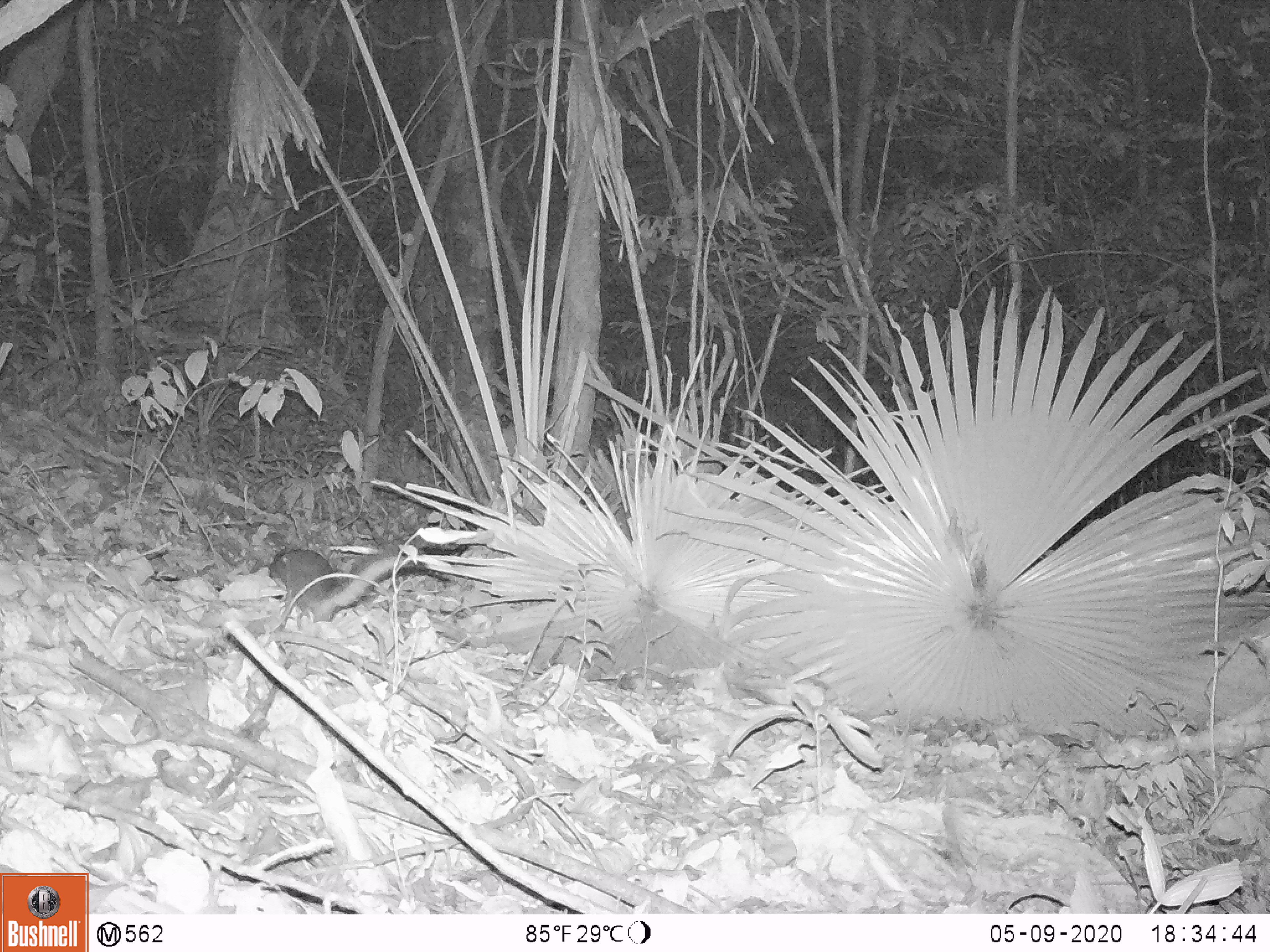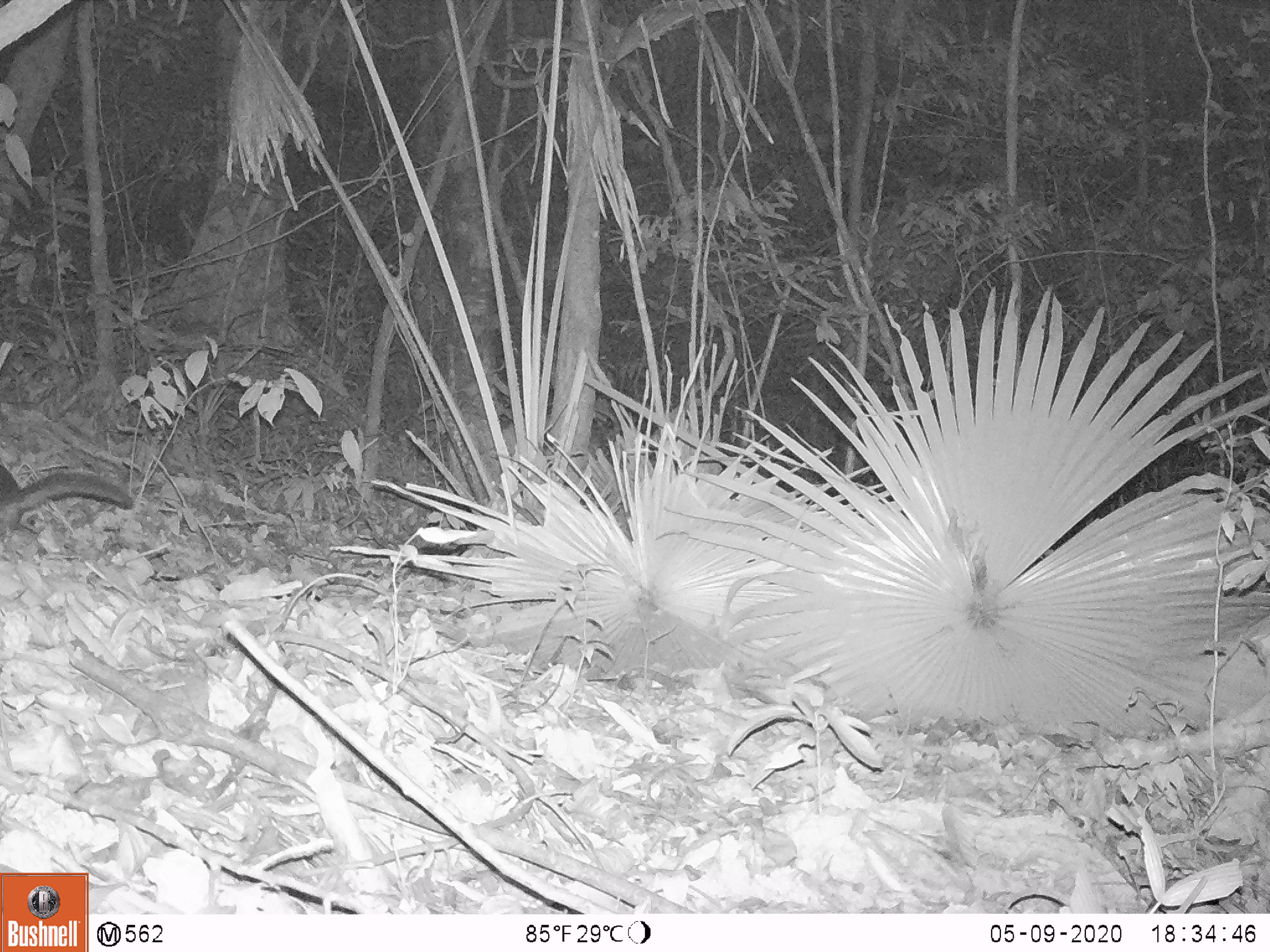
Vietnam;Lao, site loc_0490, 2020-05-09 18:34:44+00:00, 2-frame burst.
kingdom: Animalia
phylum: Chordata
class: Mammalia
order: Rodentia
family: Sciuridae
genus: Dremomys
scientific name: Dremomys rufigenis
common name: red-cheeked squirrel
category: red cheeked squirrel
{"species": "red cheeked squirrel (red-cheeked squirrel) (Dremomys rufigenis)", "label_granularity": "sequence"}